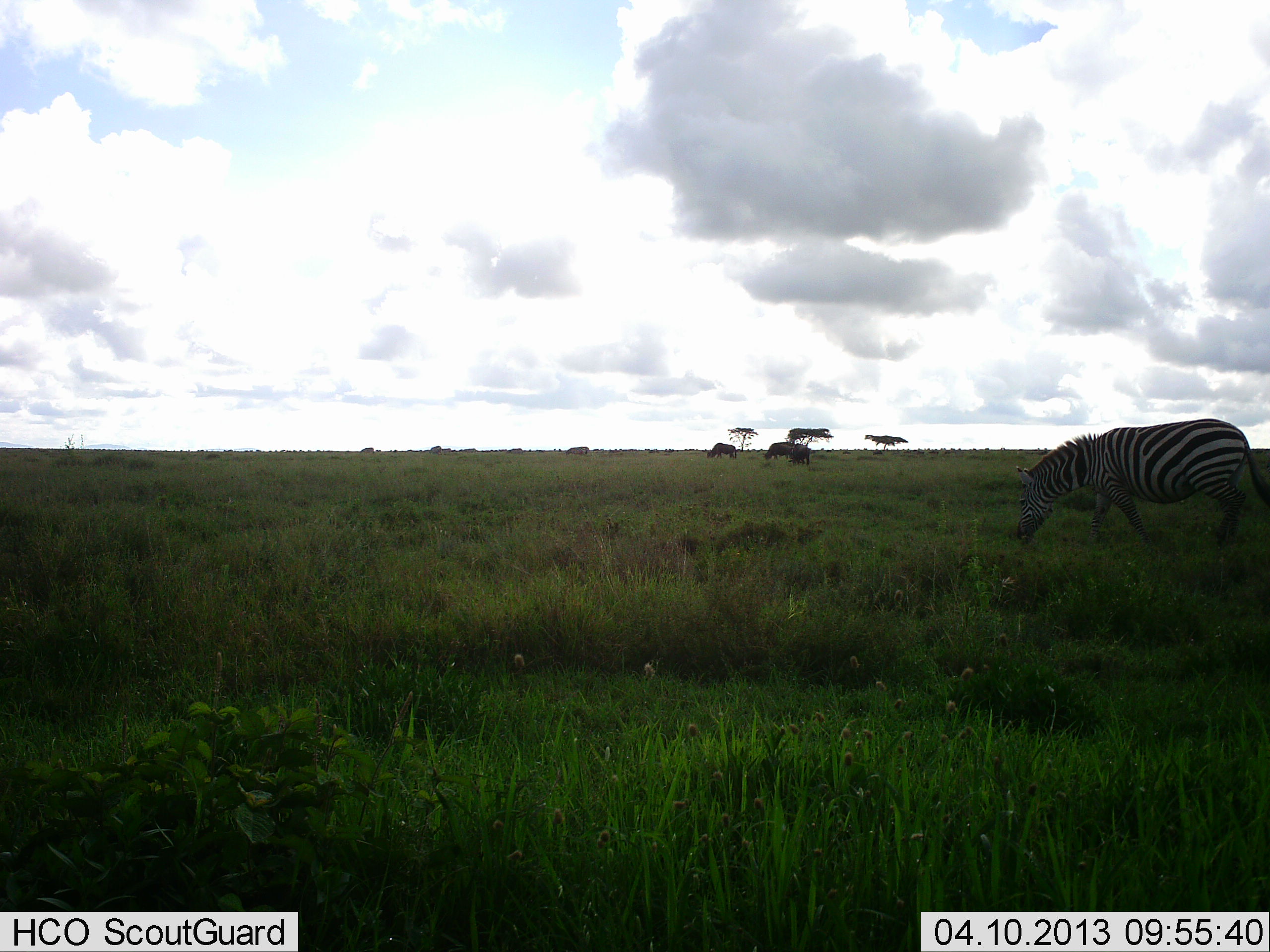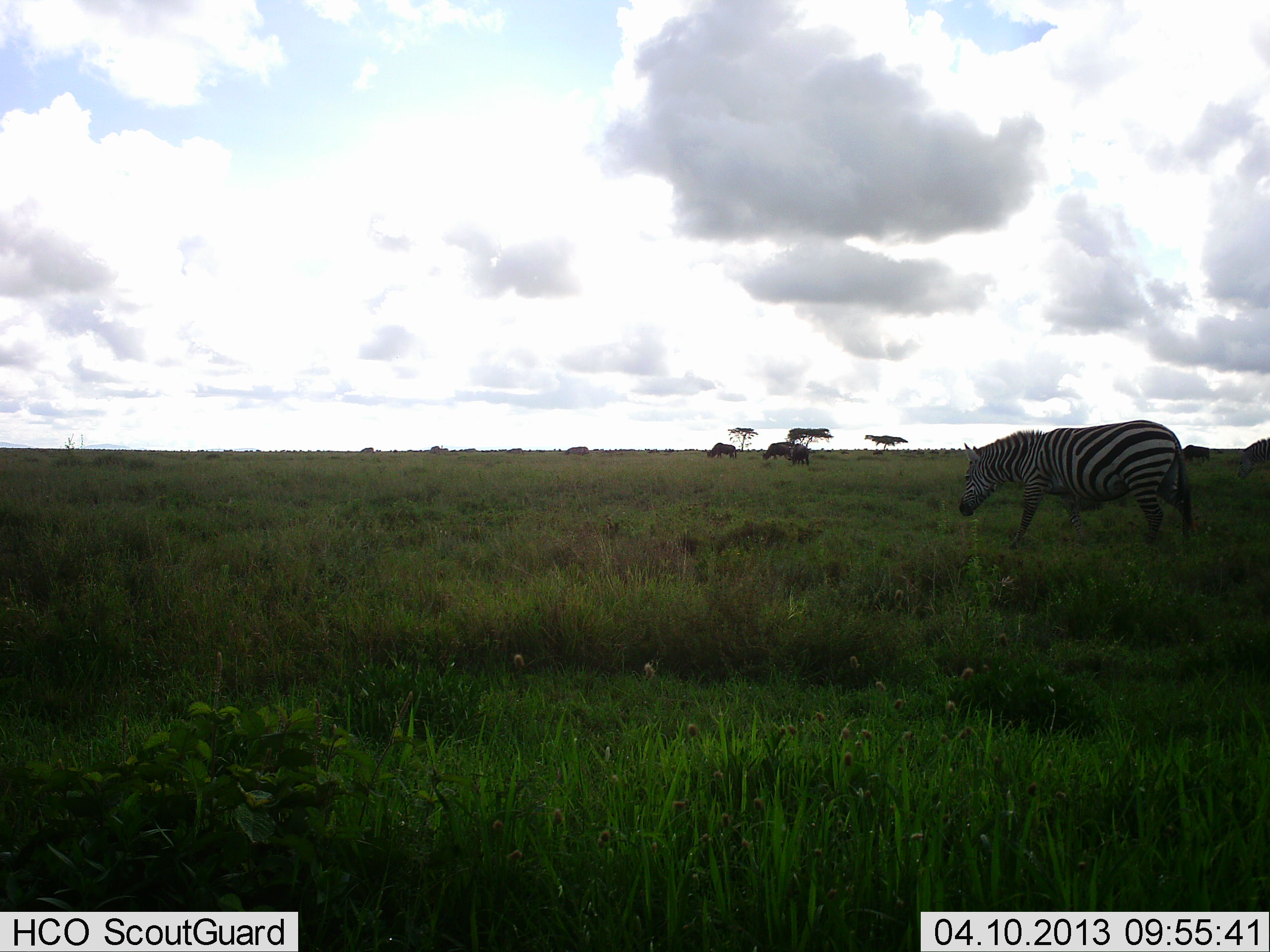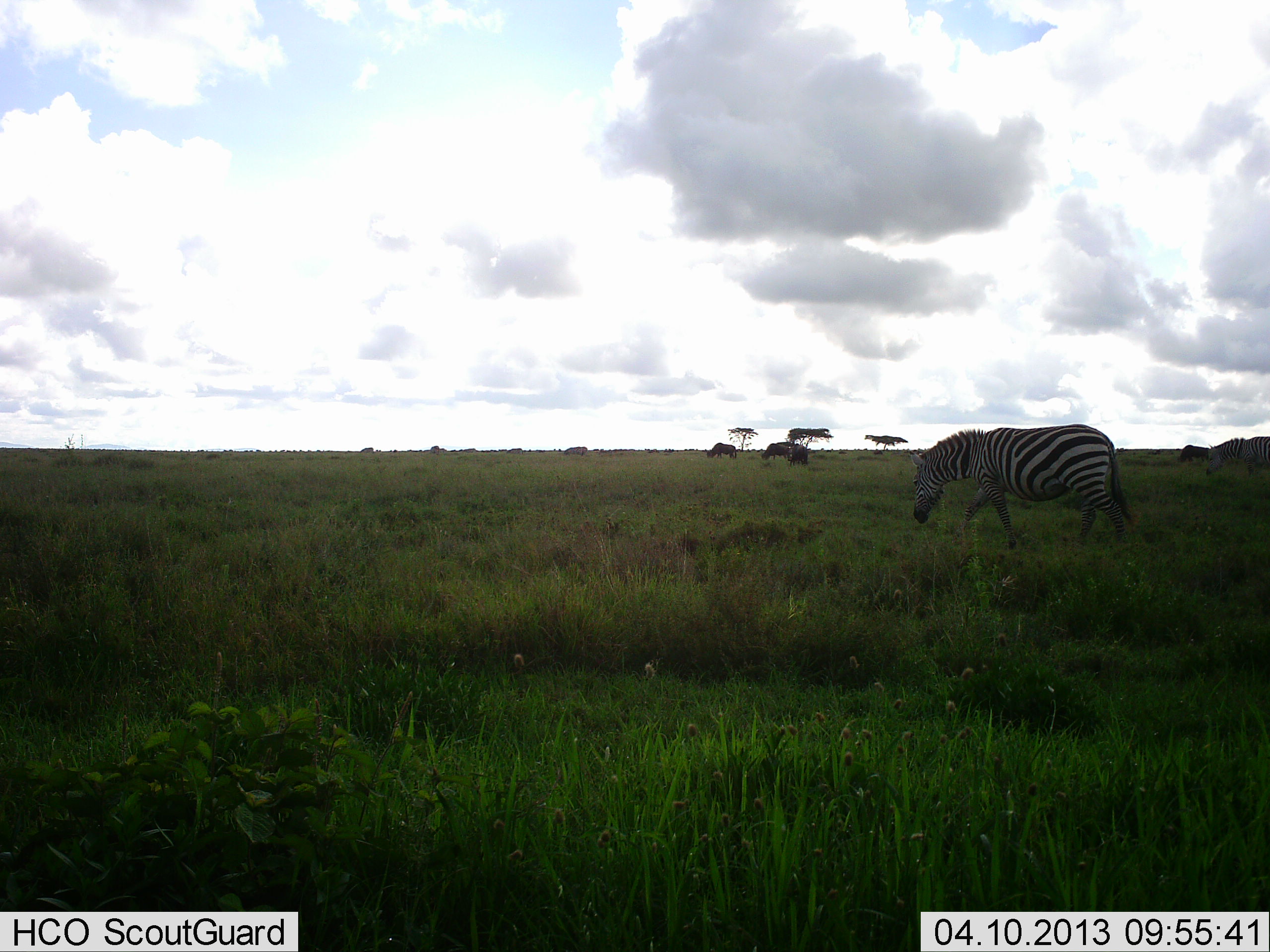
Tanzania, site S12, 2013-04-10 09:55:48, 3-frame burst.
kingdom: Animalia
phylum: Chordata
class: Mammalia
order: Artiodactyla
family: Bovidae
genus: Connochaetes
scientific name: Connochaetes taurinus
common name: blue wildebeest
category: wildebeest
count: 4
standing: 31%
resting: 0%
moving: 6%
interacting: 0%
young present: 0%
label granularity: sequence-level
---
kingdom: Animalia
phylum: Chordata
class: Mammalia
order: Perissodactyla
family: Equidae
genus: Equus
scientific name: Equus quagga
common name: plains zebra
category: zebra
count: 2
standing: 6%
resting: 0%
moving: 81%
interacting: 6%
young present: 0%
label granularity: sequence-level